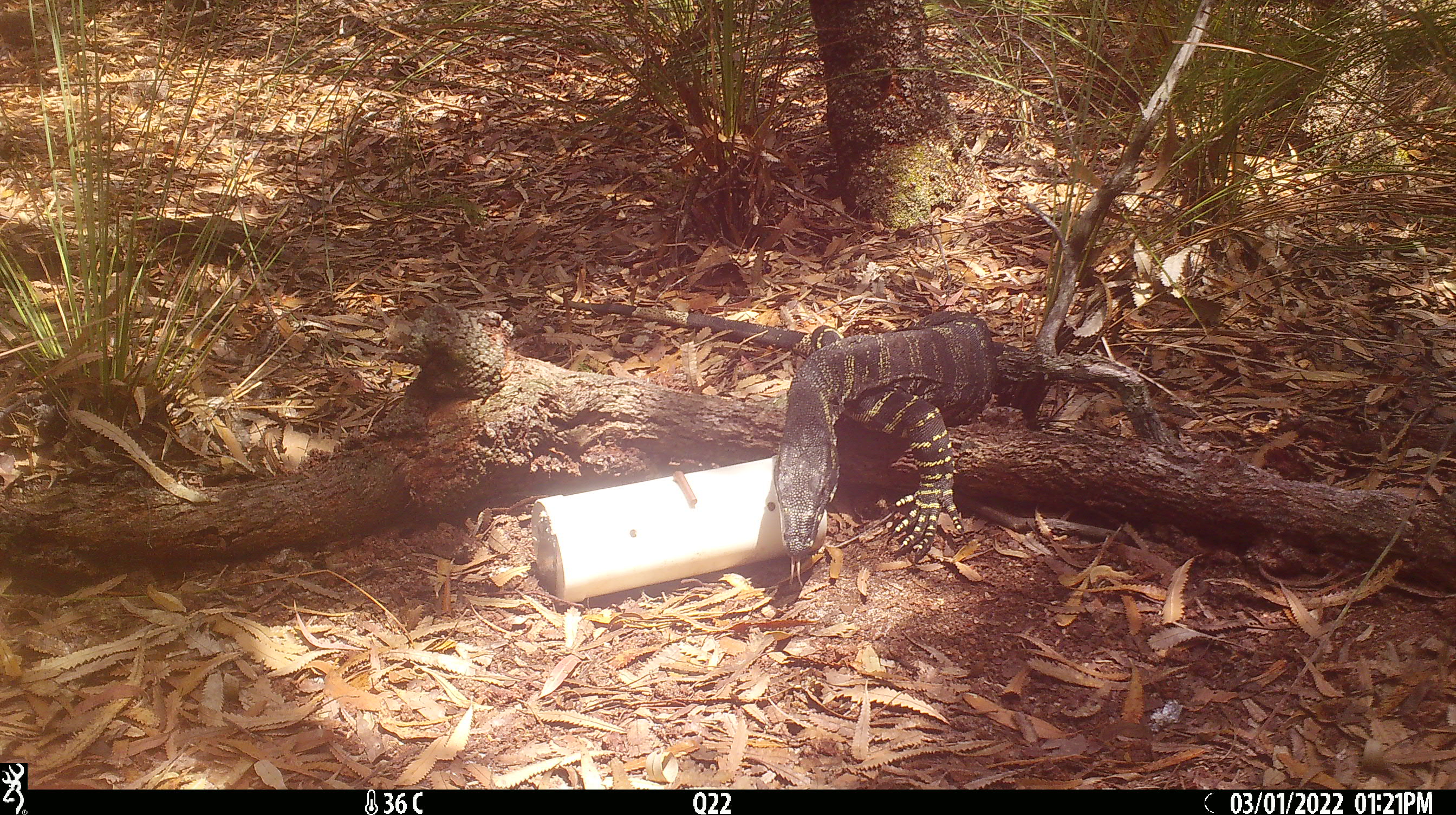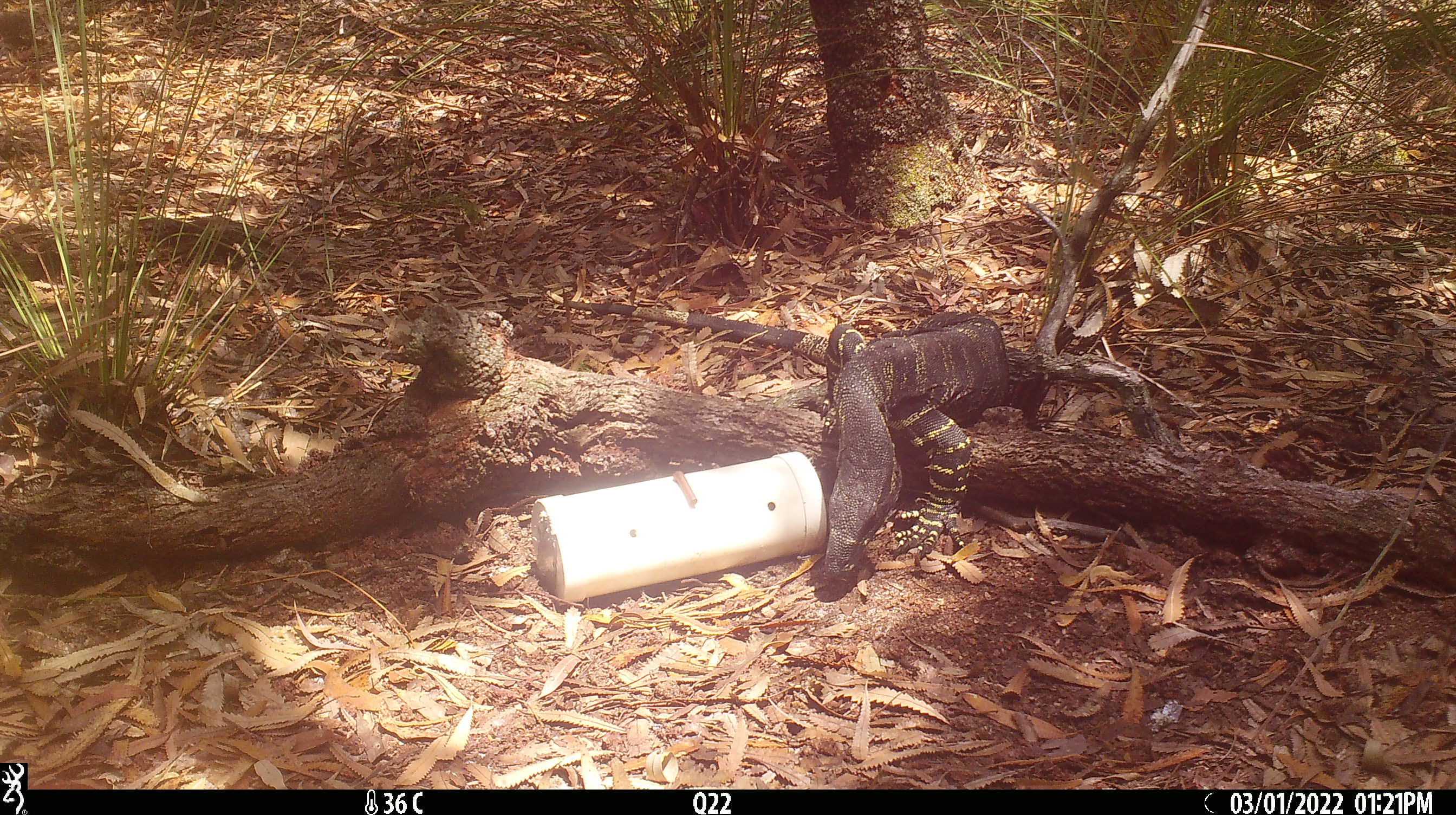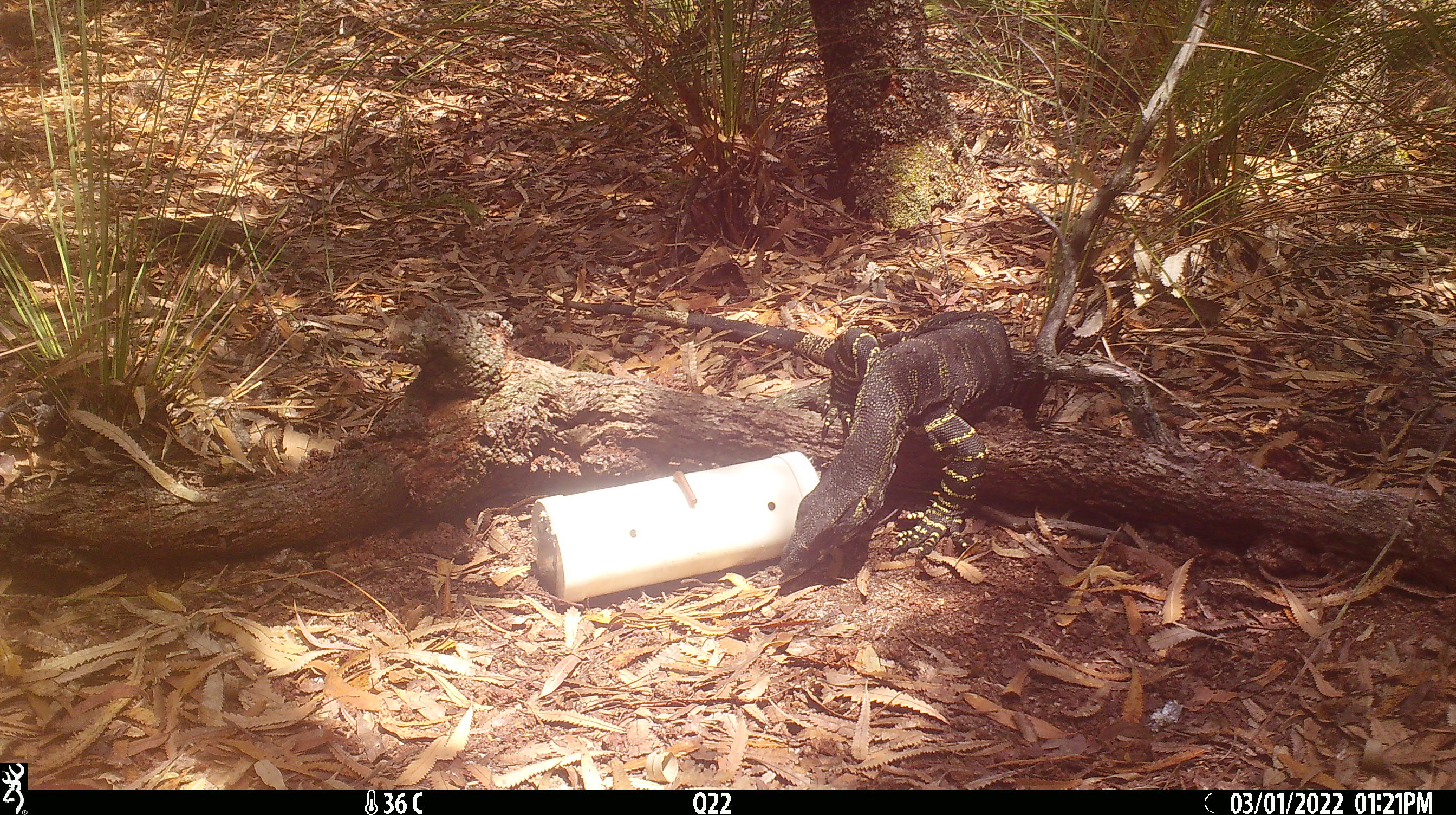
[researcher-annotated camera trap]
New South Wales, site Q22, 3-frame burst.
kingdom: Animalia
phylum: Chordata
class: Reptilia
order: Squamata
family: Varanidae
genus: Varanus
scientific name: Varanus varius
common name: lace monitor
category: goanna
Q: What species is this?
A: Goanna (lace monitor) (Varanus varius).